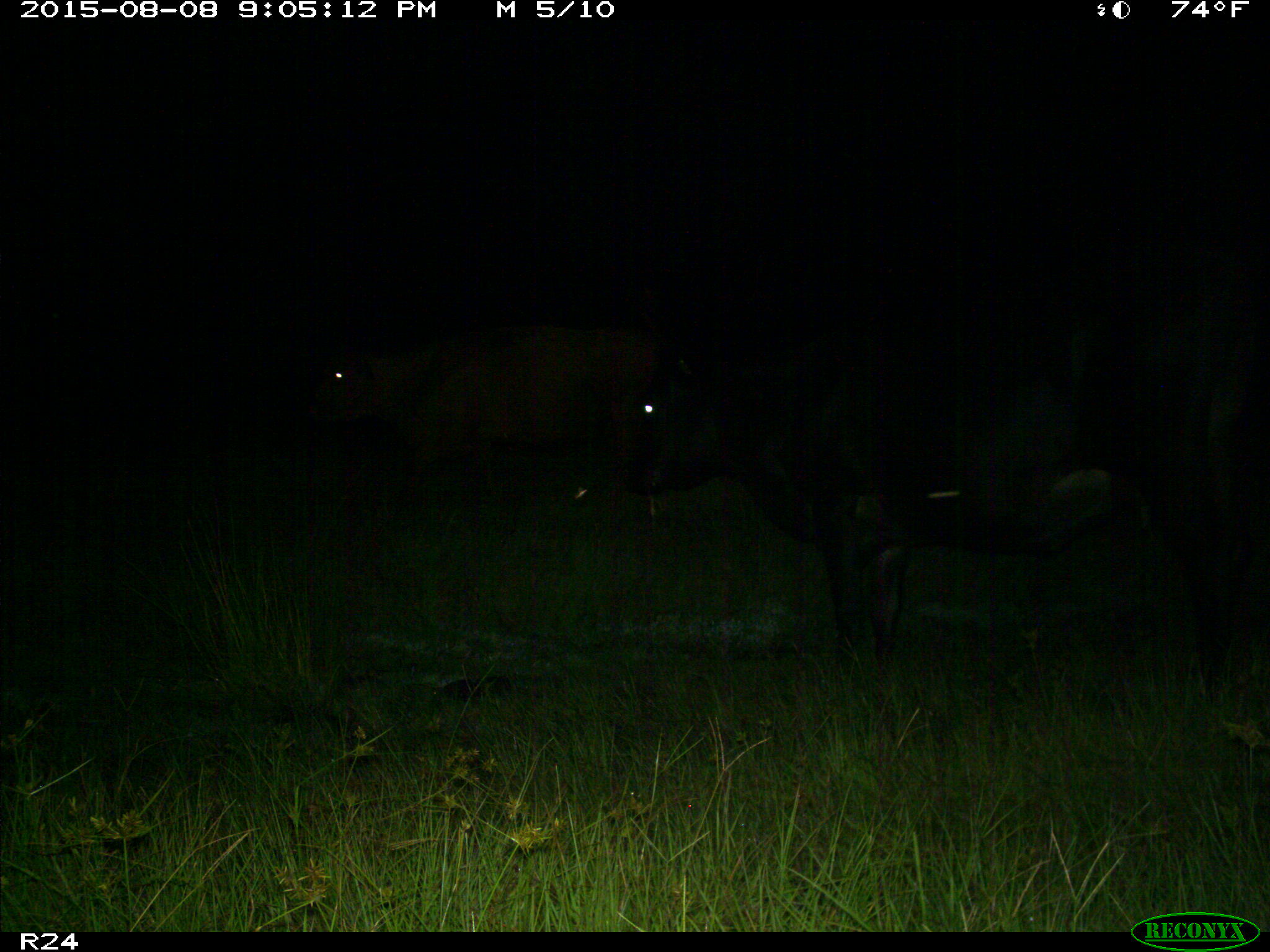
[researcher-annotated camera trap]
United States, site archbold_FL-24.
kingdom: Animalia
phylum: Chordata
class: Mammalia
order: Artiodactyla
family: Bovidae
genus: Bos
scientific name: Bos taurus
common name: domestic cow